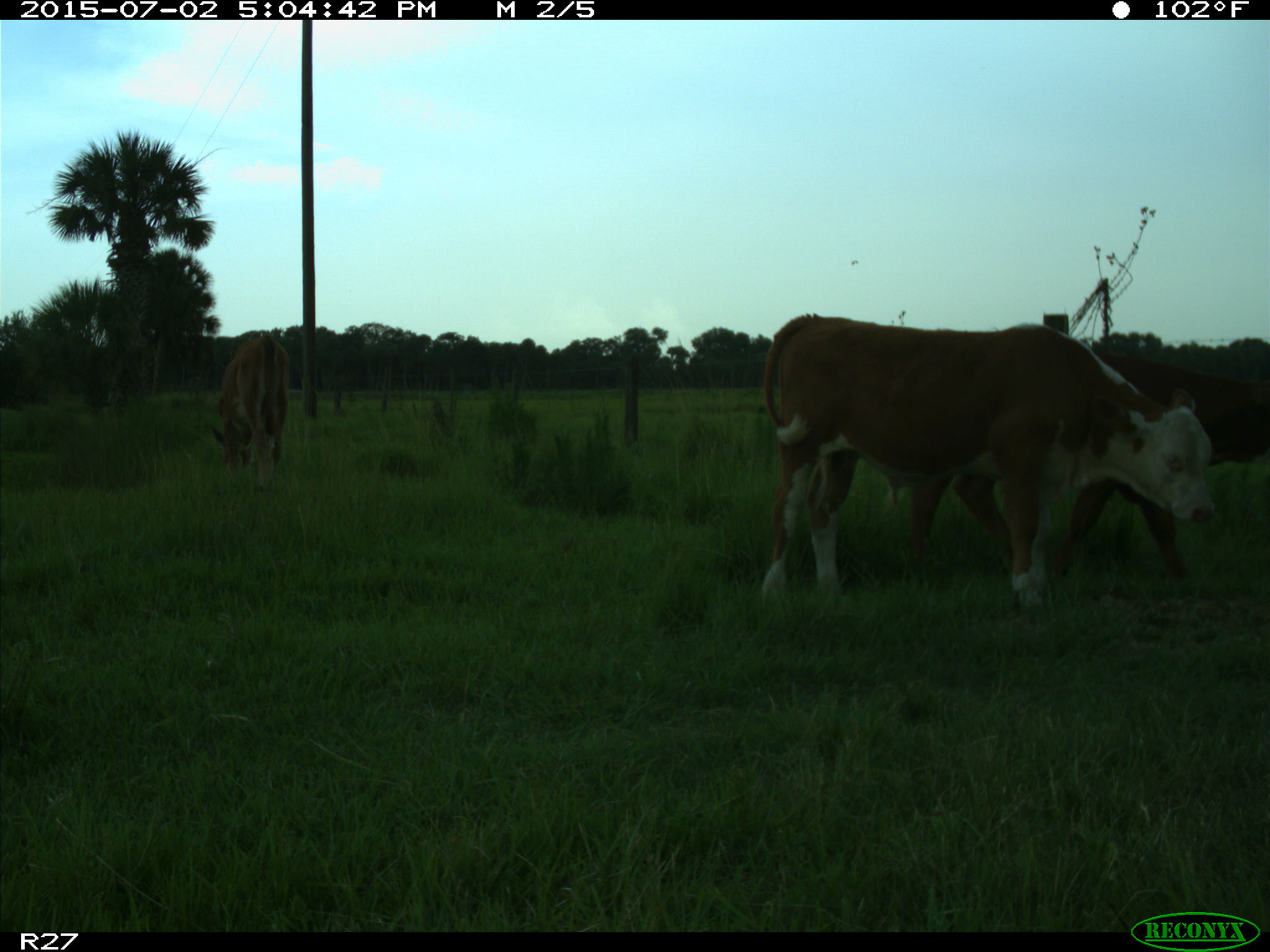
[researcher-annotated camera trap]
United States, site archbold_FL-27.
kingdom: Animalia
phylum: Chordata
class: Mammalia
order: Artiodactyla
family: Bovidae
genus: Bos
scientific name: Bos taurus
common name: domestic cow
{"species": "Bos taurus (domestic cow)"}